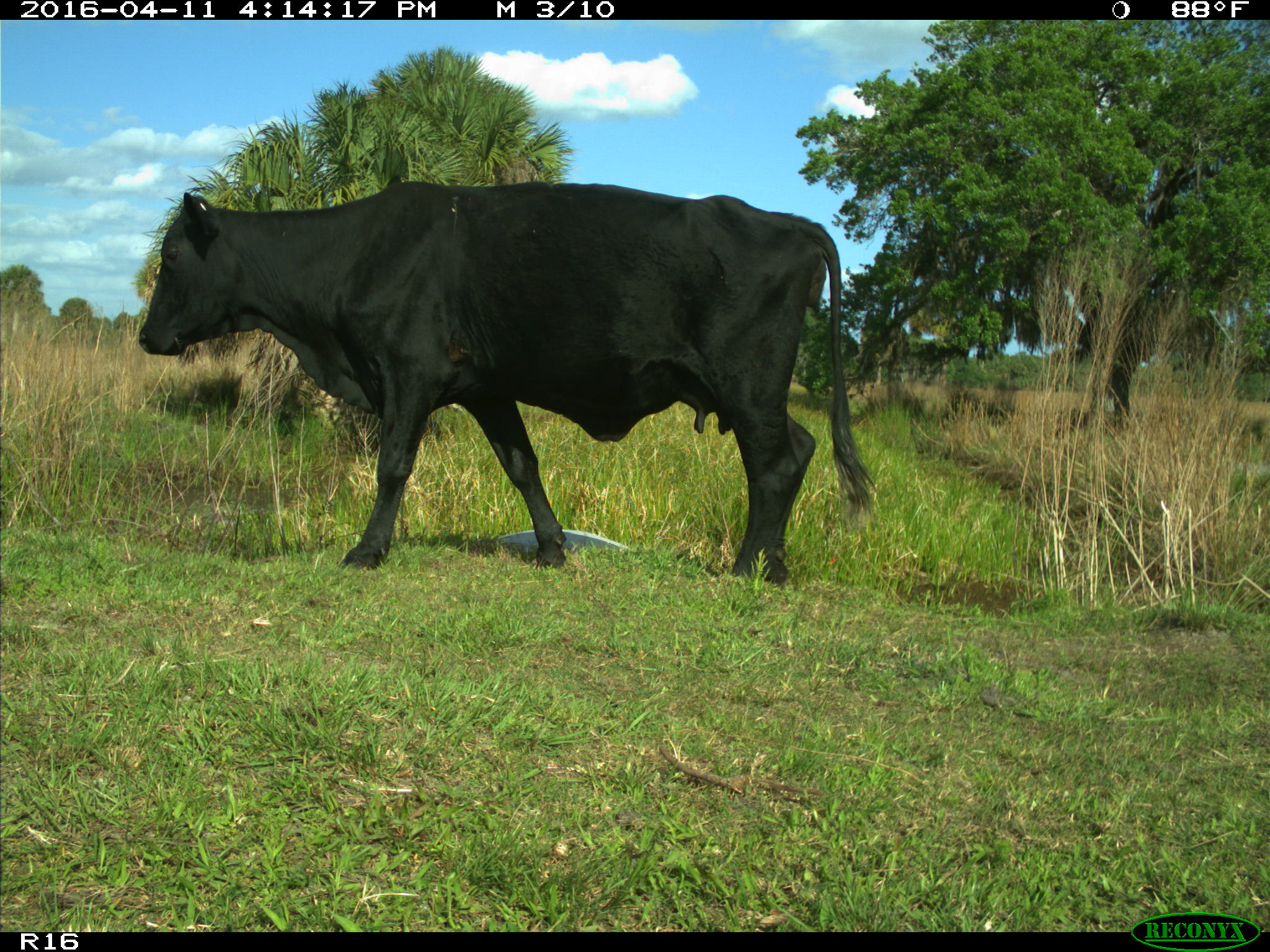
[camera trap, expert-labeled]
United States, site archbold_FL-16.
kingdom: Animalia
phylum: Chordata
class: Mammalia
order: Artiodactyla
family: Bovidae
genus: Bos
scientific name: Bos taurus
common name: domestic cow